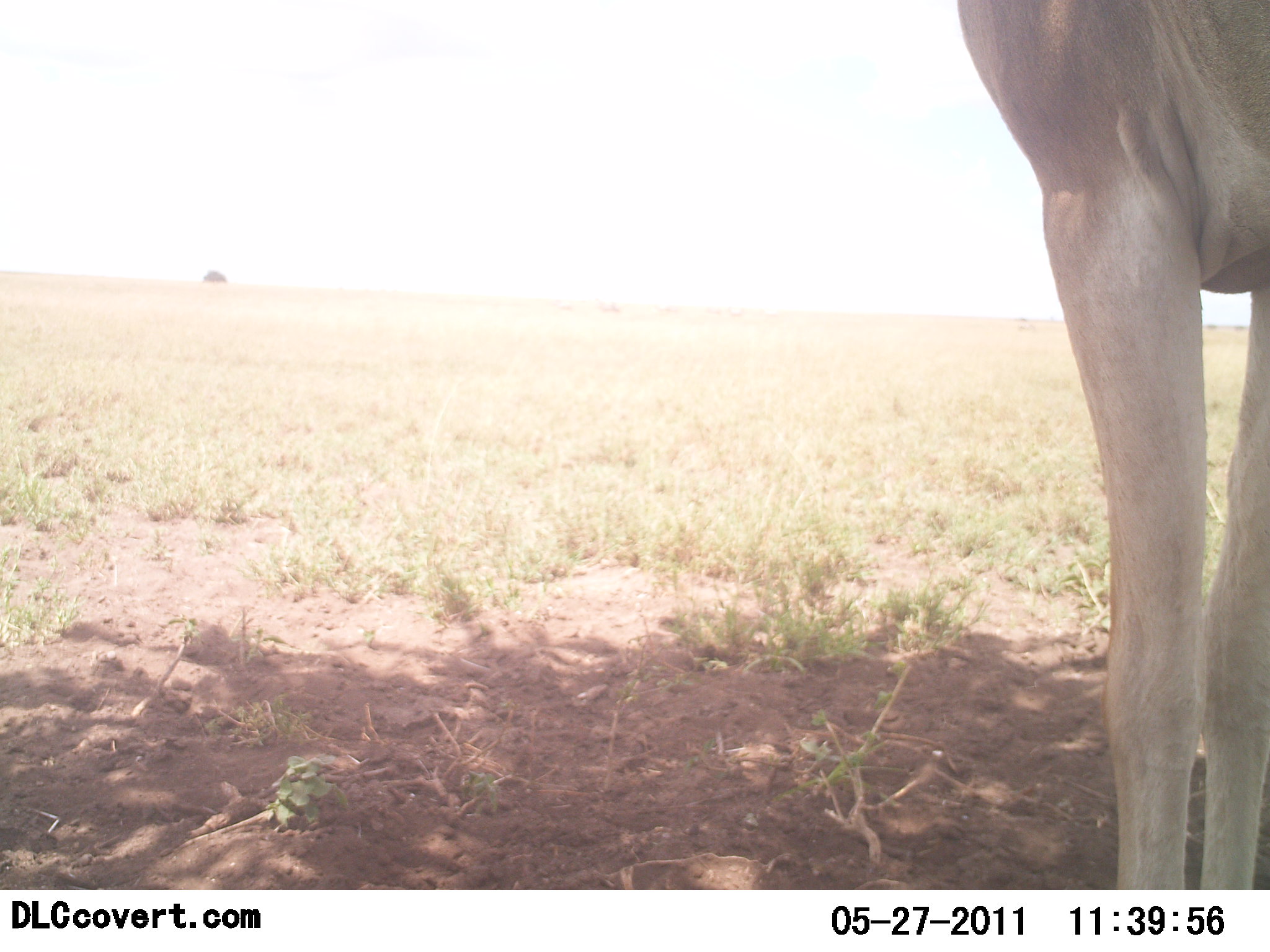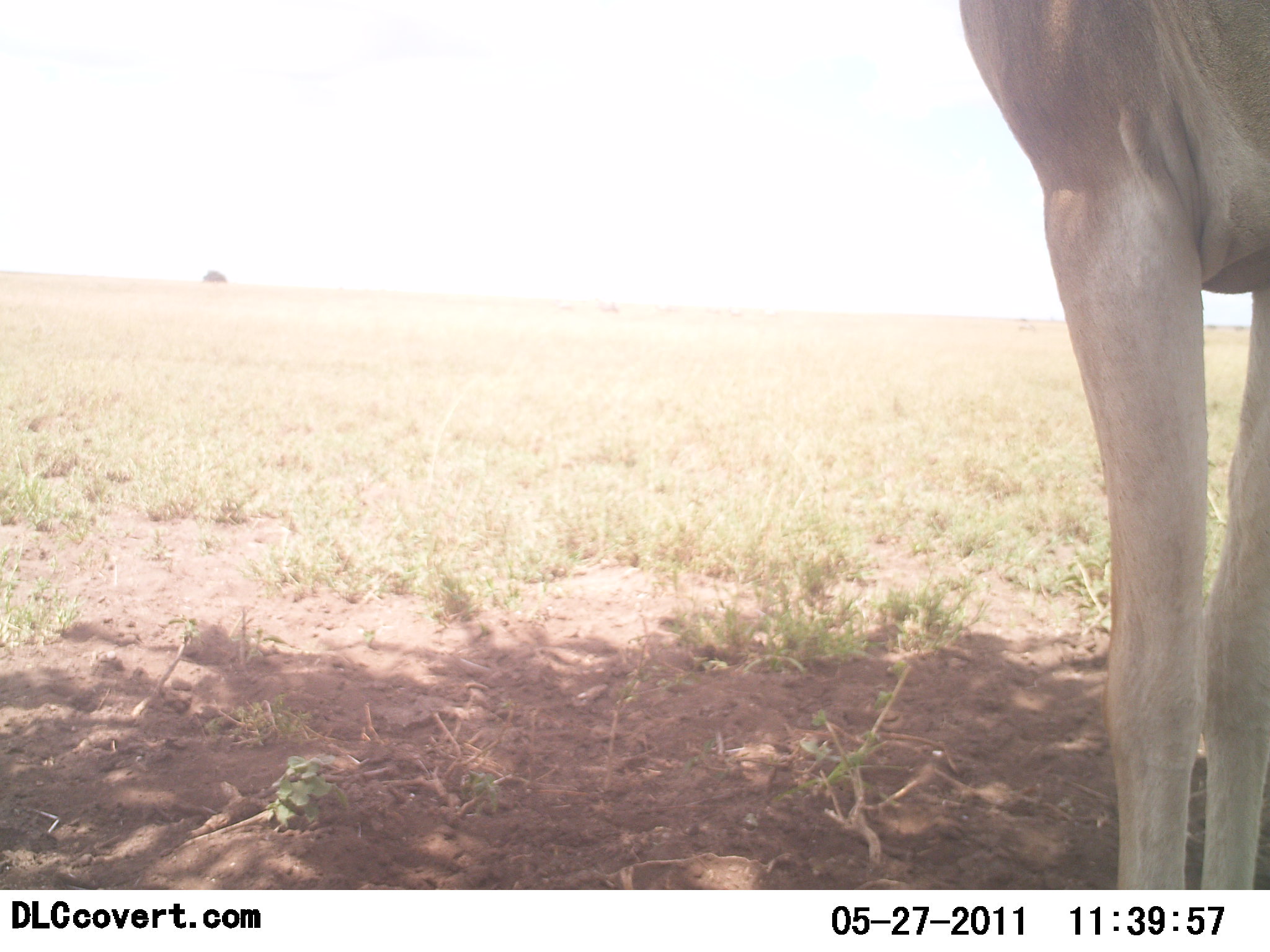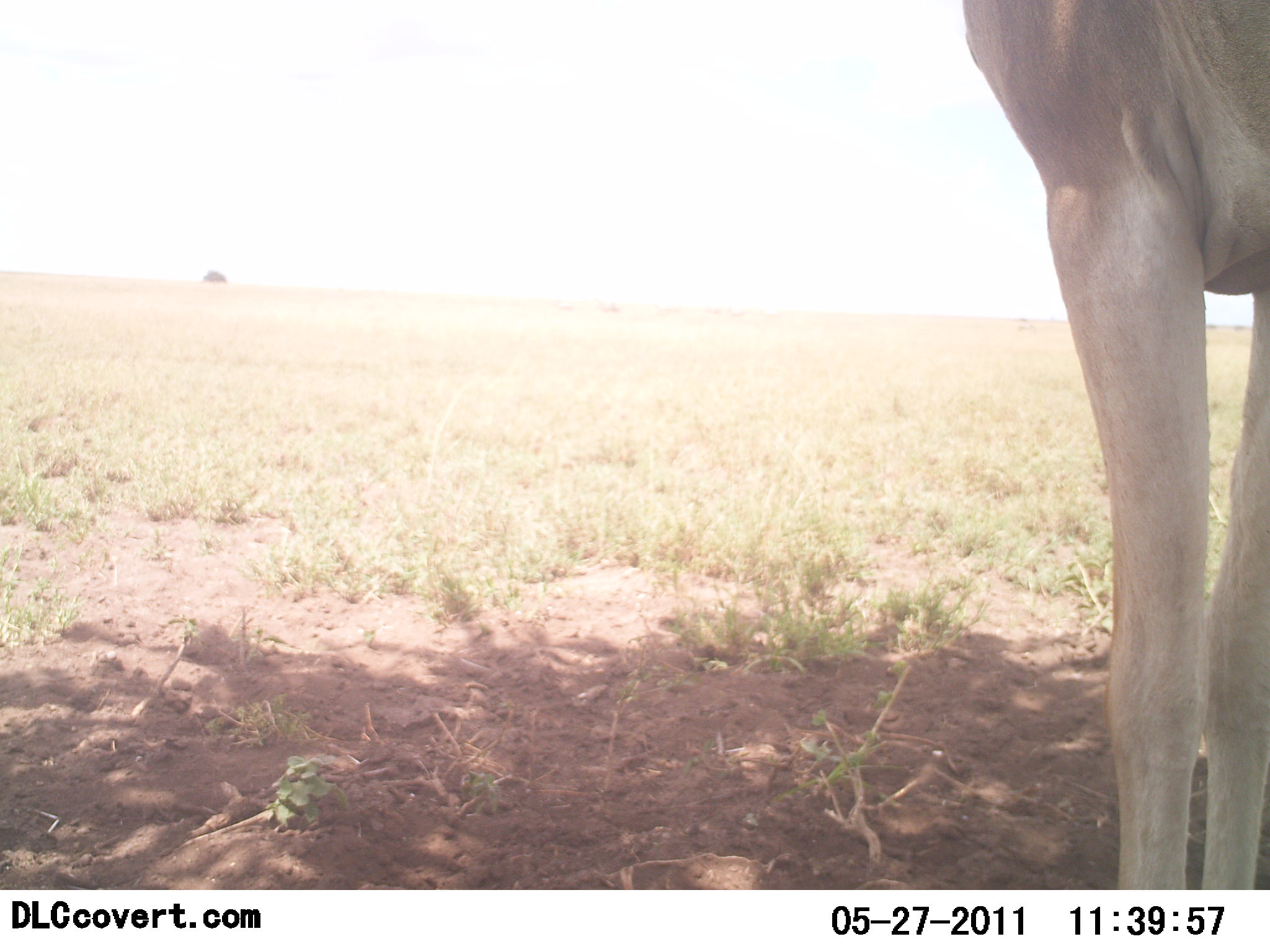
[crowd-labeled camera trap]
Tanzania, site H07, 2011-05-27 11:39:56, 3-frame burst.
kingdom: Animalia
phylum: Chordata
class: Mammalia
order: Artiodactyla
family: Bovidae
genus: Alcelaphus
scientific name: Alcelaphus buselaphus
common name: hartebeest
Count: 1.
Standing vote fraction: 91%.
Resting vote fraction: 0%.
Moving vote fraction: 9%.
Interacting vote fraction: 0%.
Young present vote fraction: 0%.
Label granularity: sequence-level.